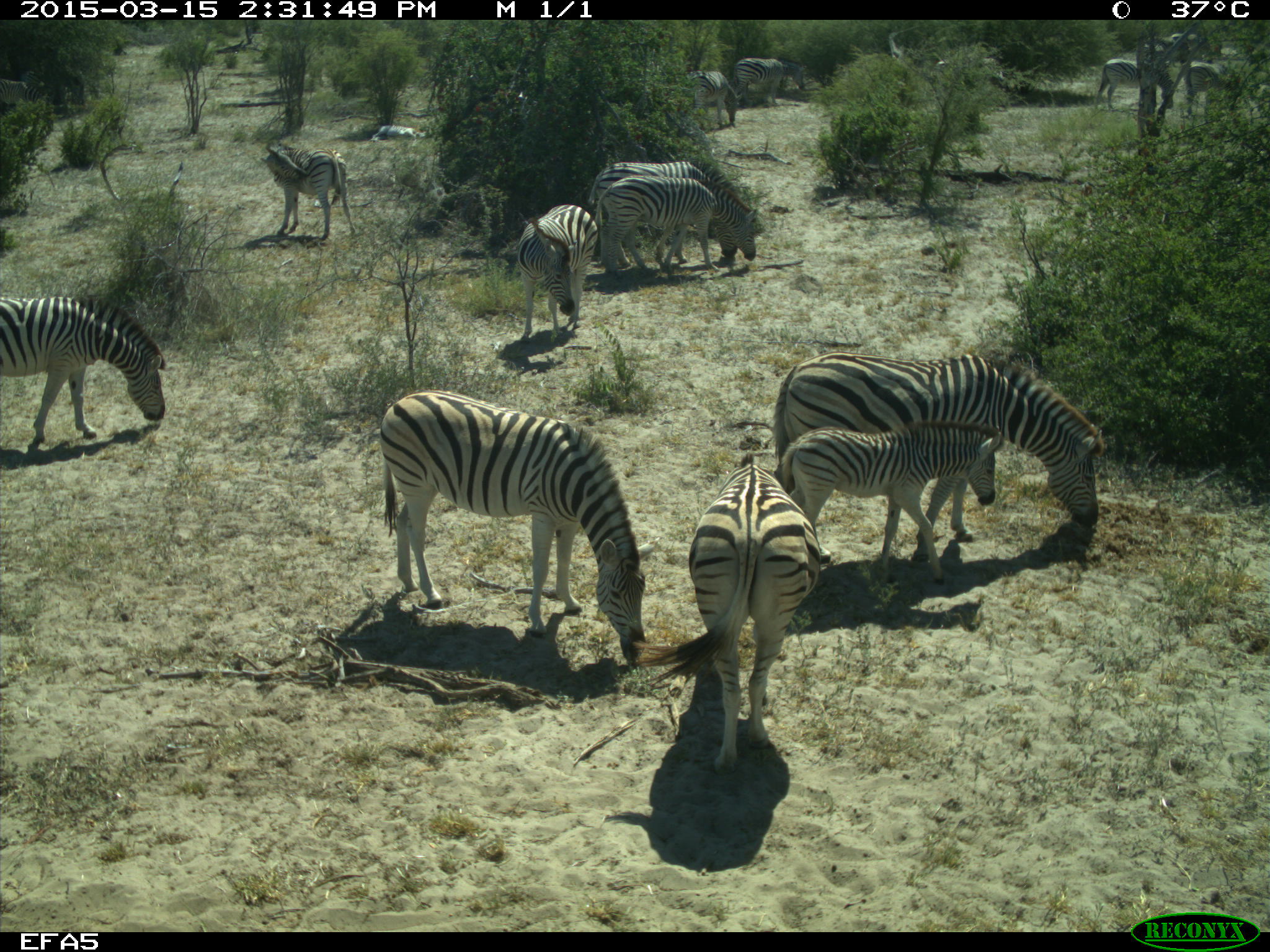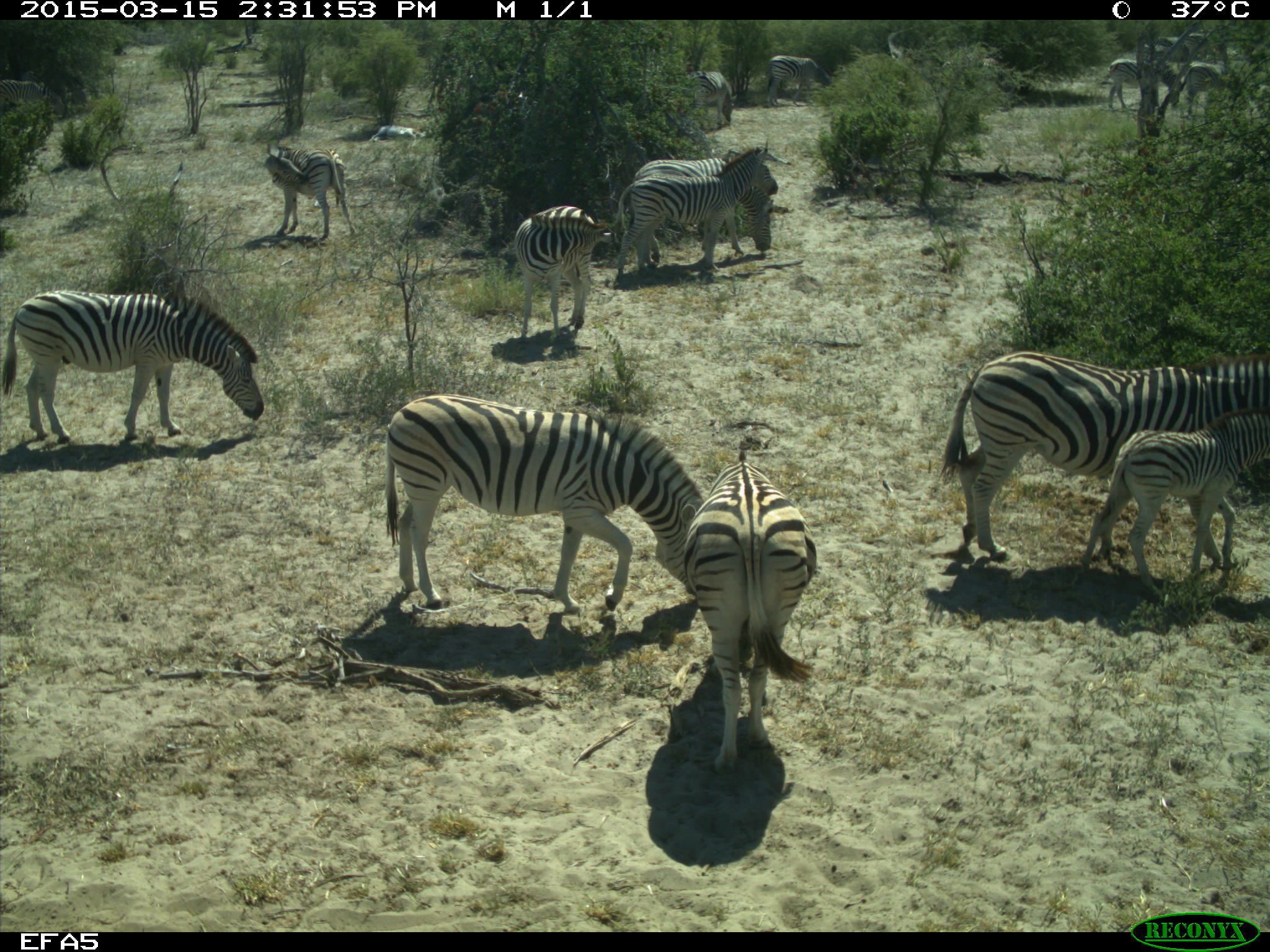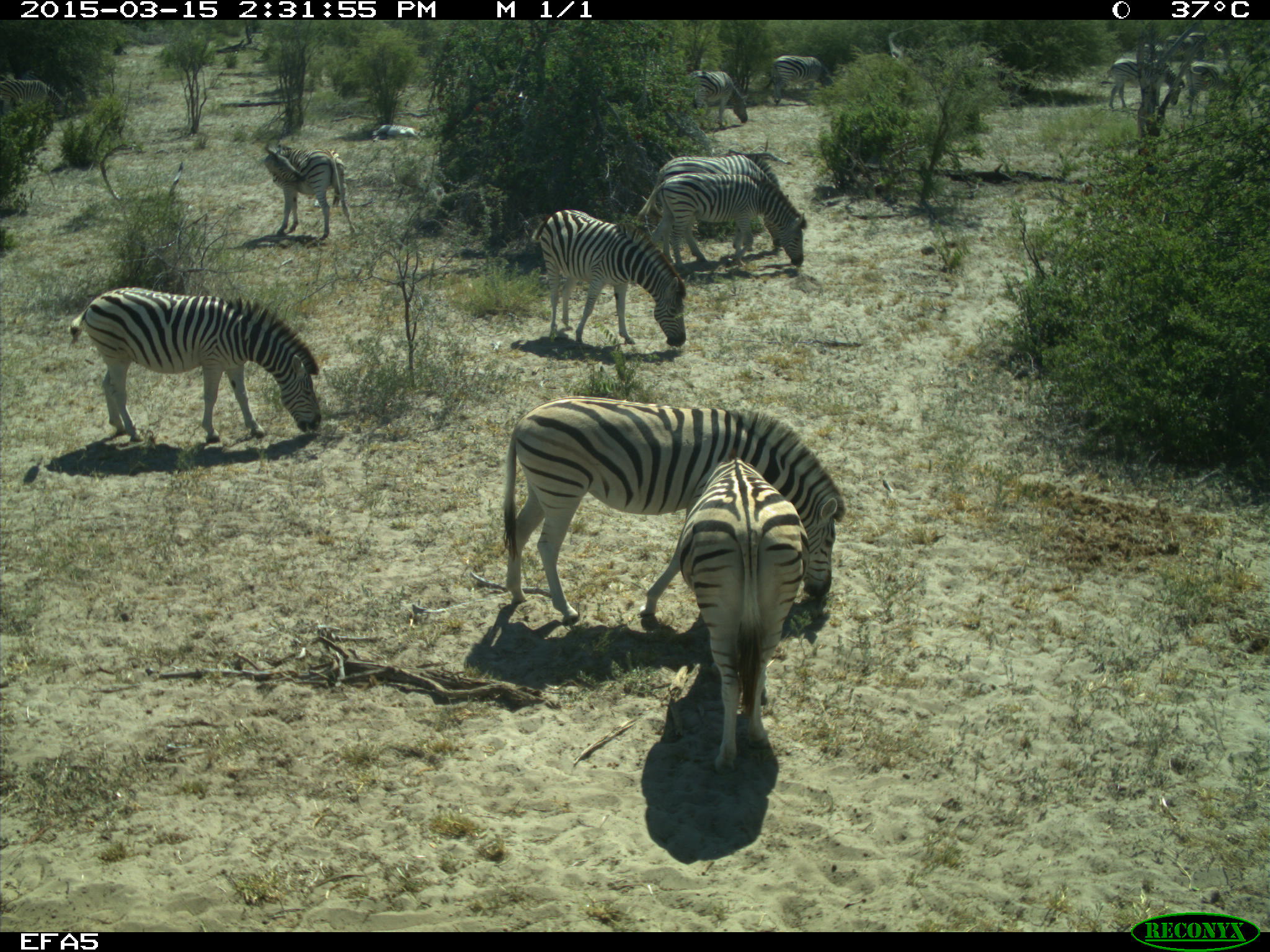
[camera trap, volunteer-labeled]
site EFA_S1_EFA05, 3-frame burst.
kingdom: Animalia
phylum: Chordata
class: Mammalia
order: Perissodactyla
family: Equidae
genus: Equus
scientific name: Equus quagga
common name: plains zebra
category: zebraplains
Zebraplains (plains zebra) (Equus quagga), count 11-50. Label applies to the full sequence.